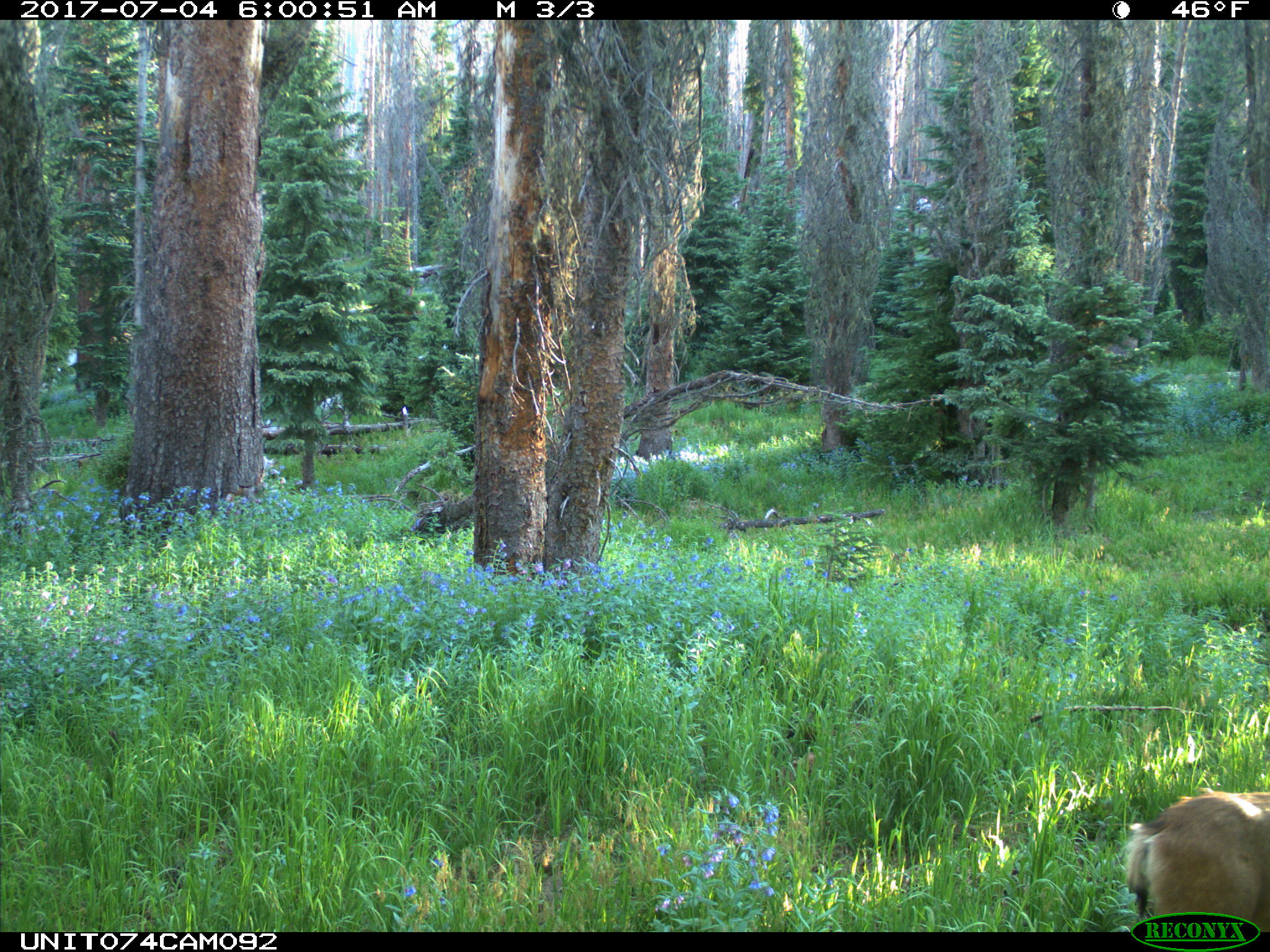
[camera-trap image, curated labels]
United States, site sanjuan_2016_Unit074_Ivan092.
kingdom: Animalia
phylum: Chordata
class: Mammalia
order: Artiodactyla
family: Cervidae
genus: Odocoileus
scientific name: Odocoileus hemionus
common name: mule deer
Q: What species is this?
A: Odocoileus hemionus (mule deer).